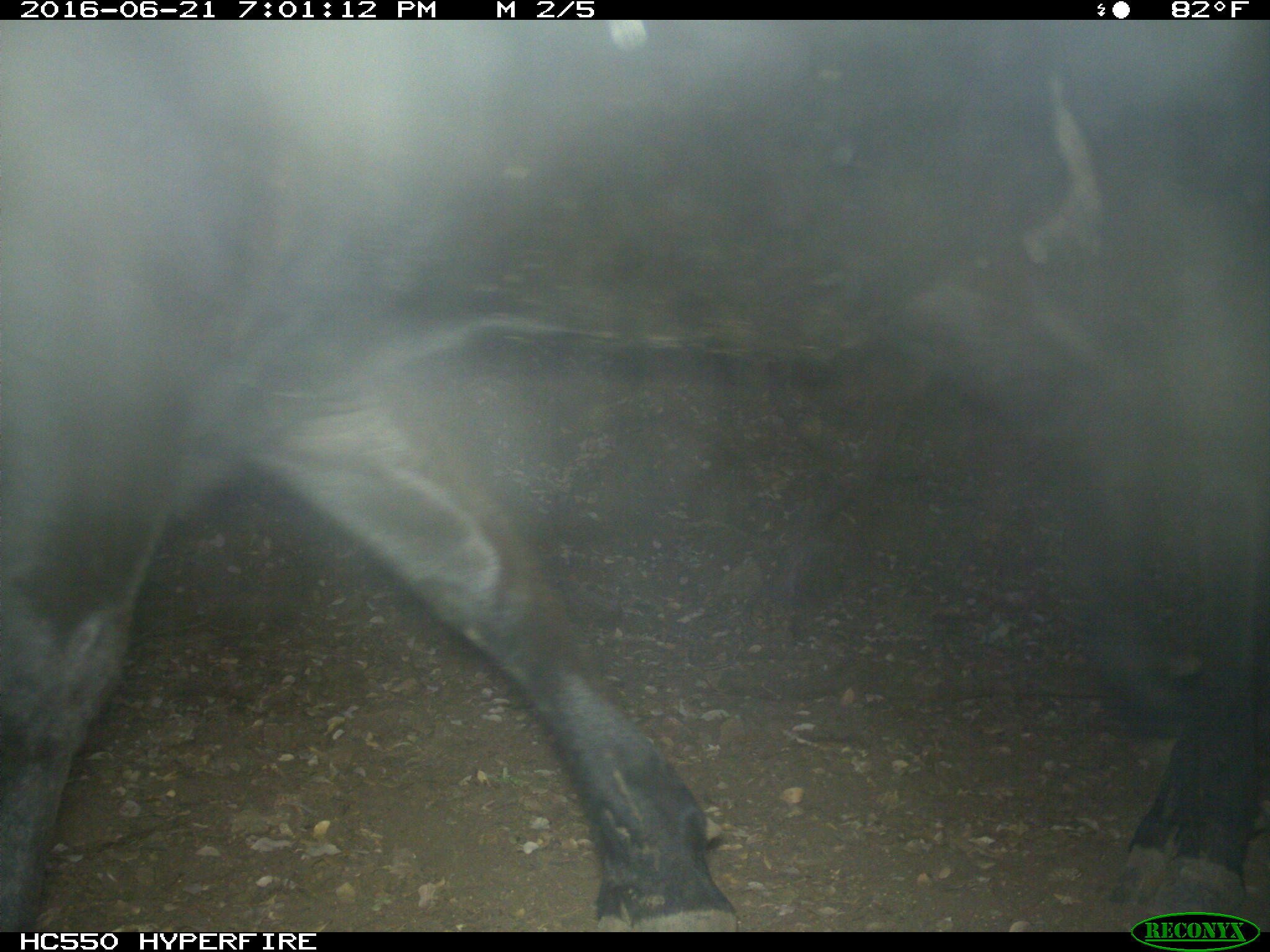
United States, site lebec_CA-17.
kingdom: Animalia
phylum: Chordata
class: Mammalia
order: Artiodactyla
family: Bovidae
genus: Bos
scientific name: Bos taurus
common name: domestic cow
Bos taurus (domestic cow).